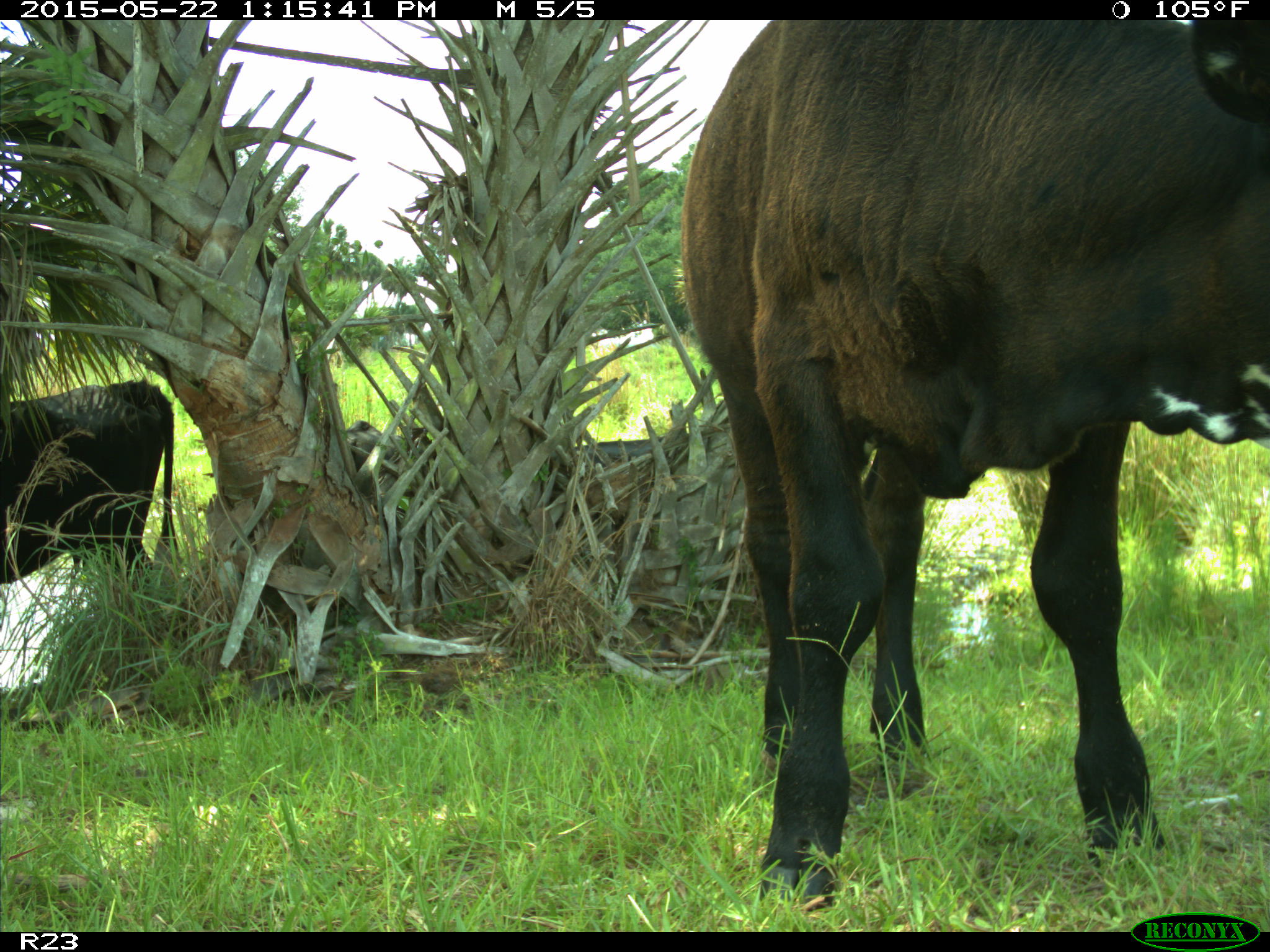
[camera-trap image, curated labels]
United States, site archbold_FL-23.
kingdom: Animalia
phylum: Chordata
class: Mammalia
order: Artiodactyla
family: Bovidae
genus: Bos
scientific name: Bos taurus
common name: domestic cow